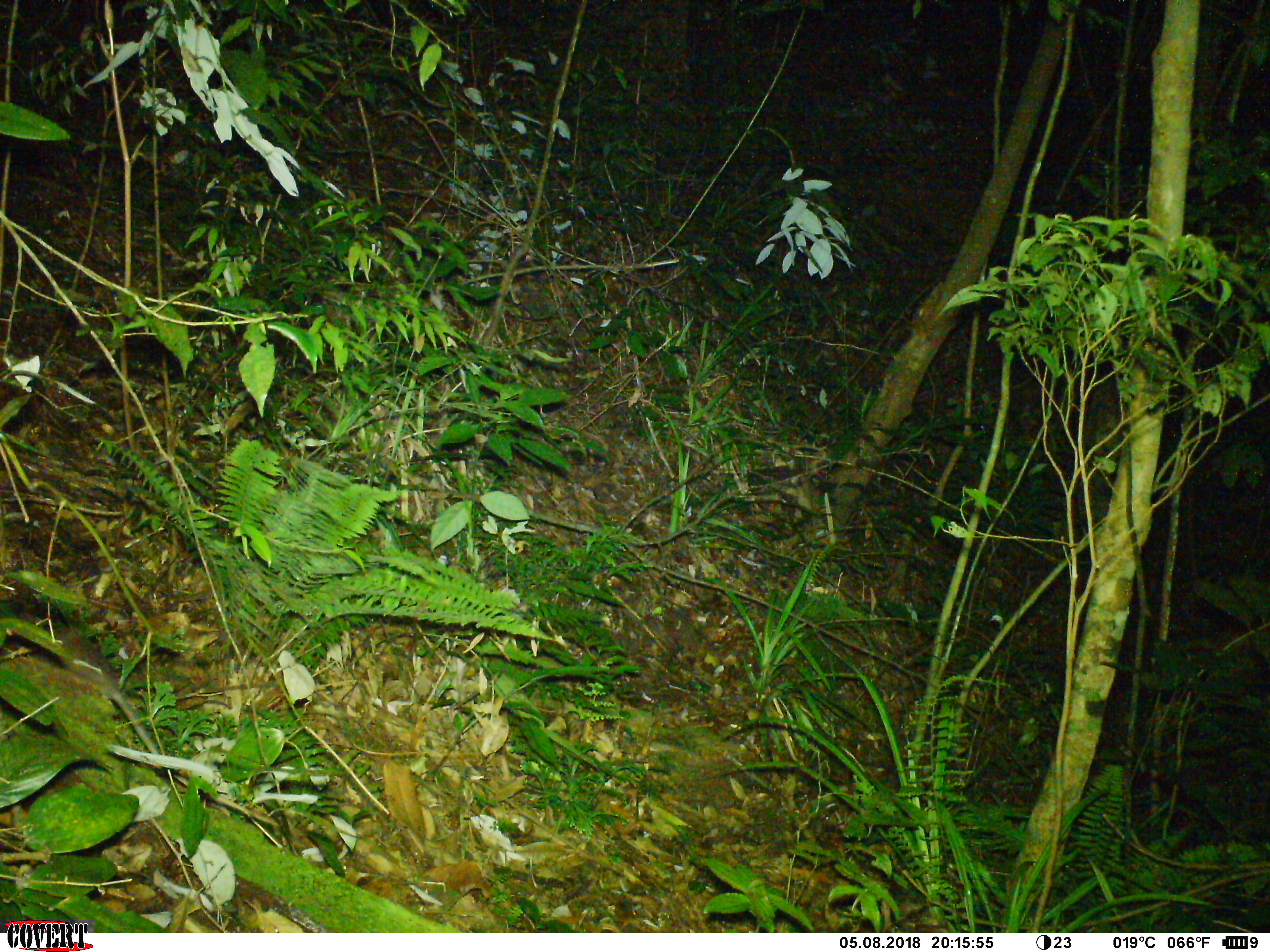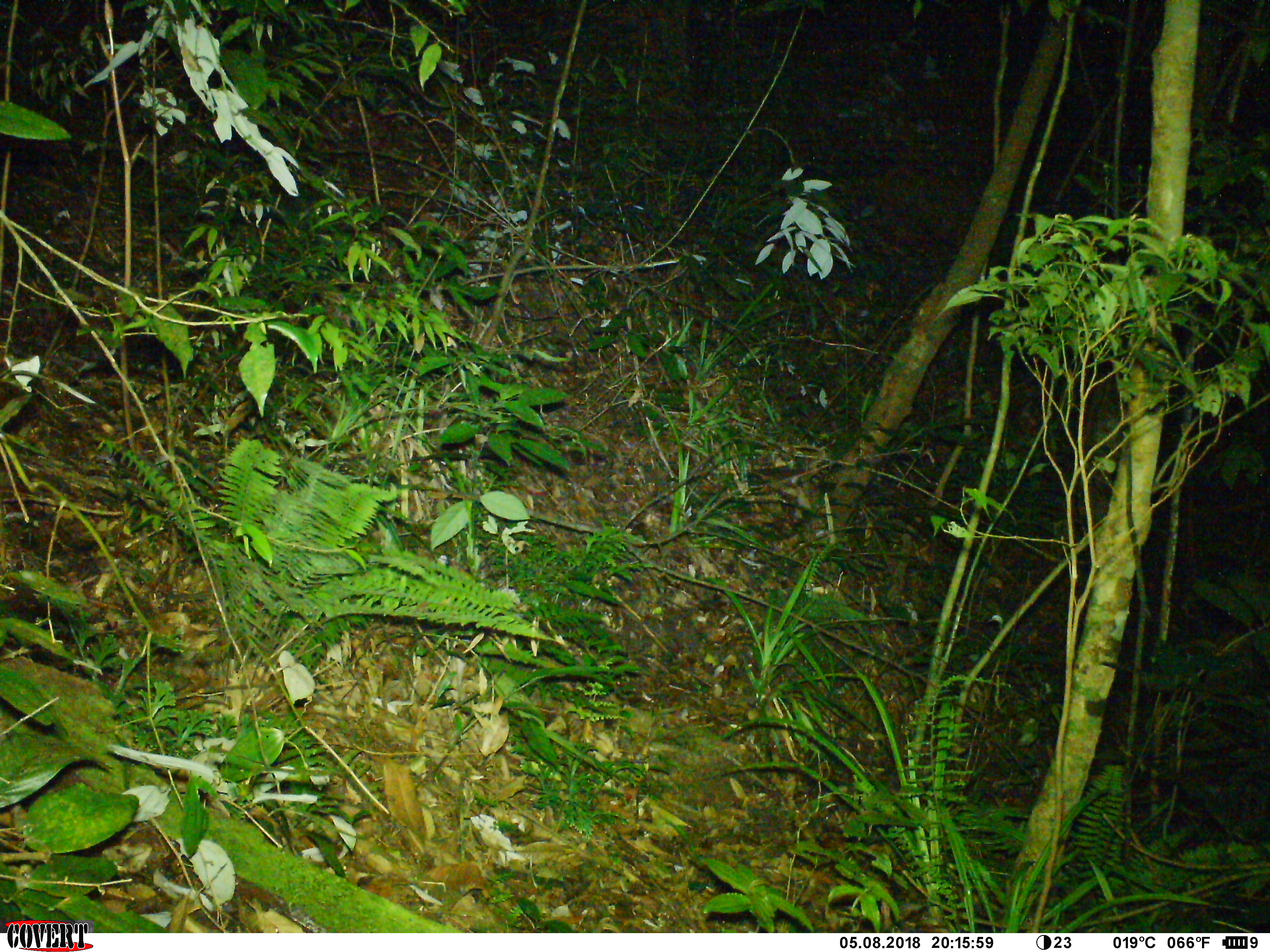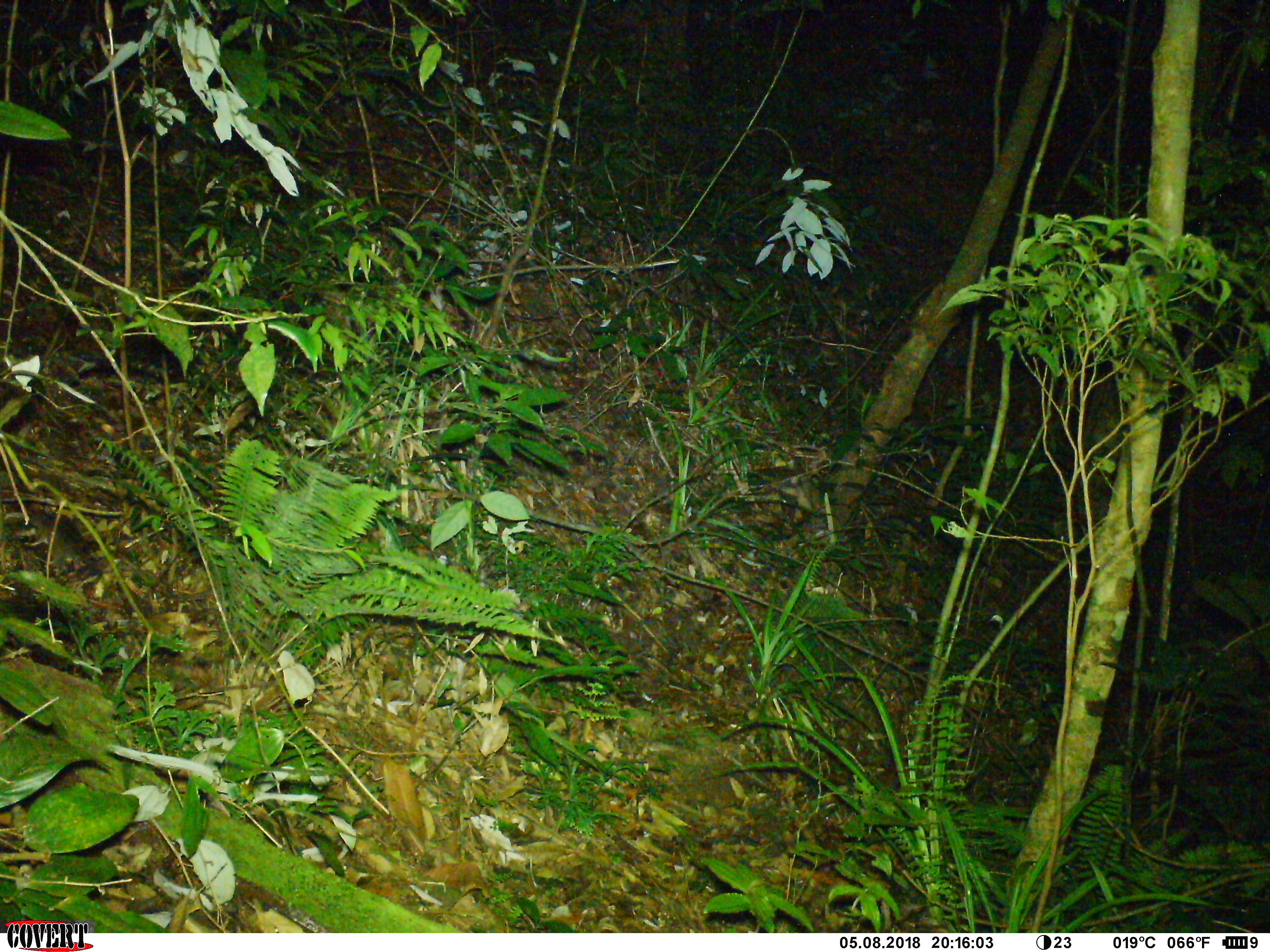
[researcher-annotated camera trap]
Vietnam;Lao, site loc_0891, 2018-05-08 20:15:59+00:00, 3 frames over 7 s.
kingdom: Animalia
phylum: Chordata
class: Mammalia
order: Rodentia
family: Muridae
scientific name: Muridae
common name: old-world mice and rats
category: unidentified murid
Unidentified murid (old-world mice and rats) (Muridae). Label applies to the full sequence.